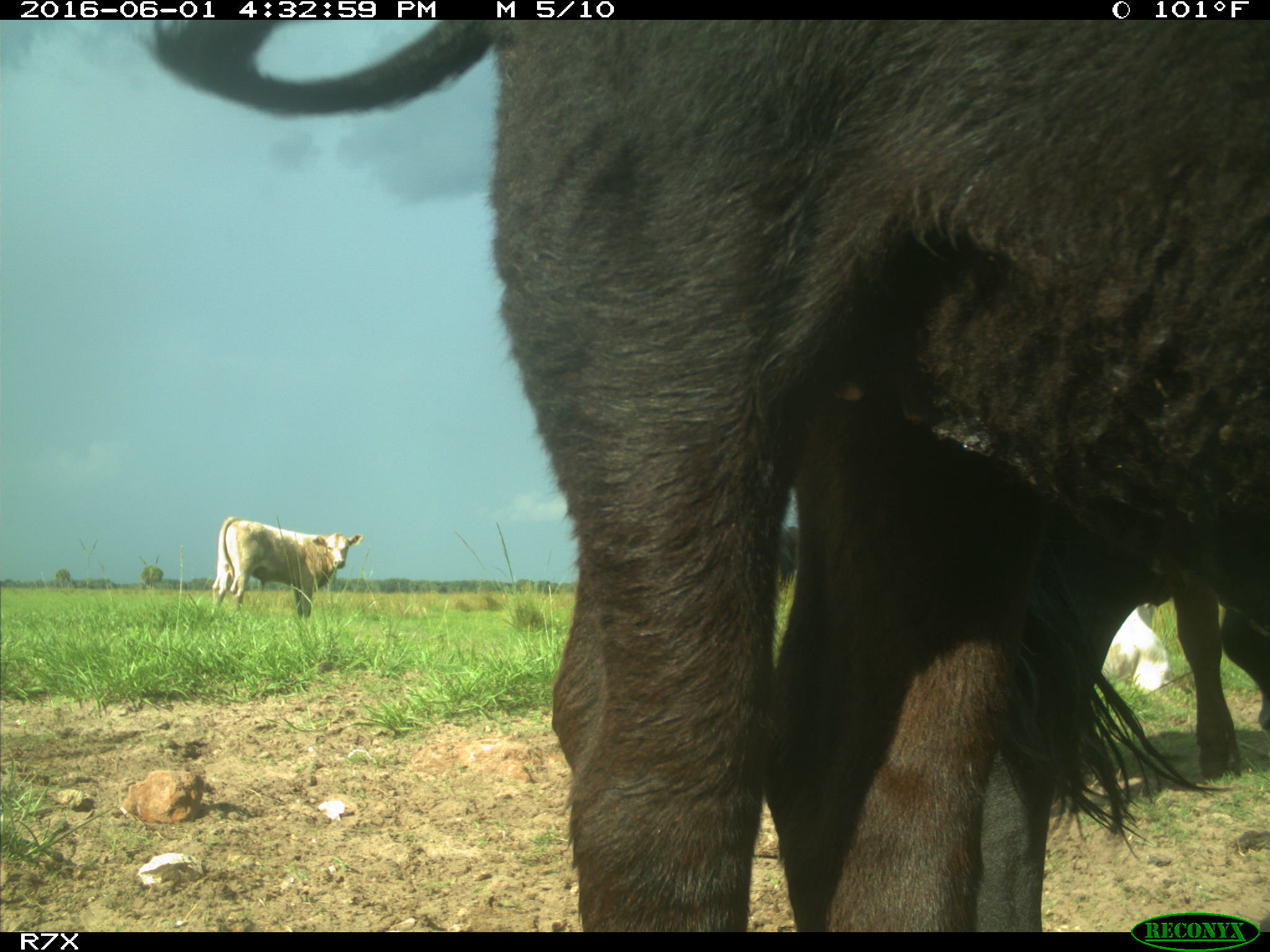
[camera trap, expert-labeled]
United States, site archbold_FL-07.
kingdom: Animalia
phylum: Chordata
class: Mammalia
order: Artiodactyla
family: Bovidae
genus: Bos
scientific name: Bos taurus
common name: domestic cow